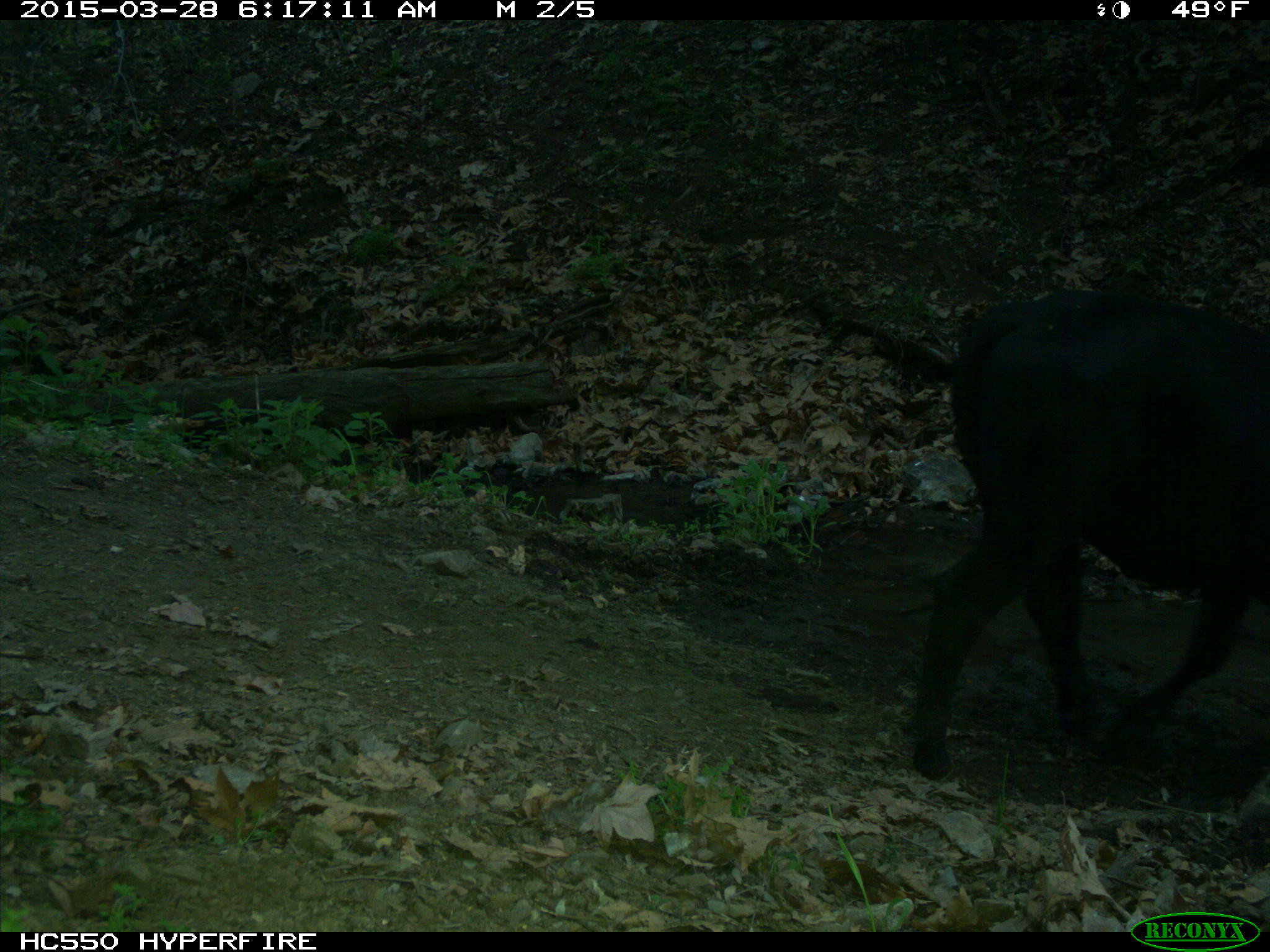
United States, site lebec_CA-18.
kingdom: Animalia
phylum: Chordata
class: Mammalia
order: Artiodactyla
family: Bovidae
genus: Bos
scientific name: Bos taurus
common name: domestic cow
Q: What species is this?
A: Bos taurus (domestic cow).